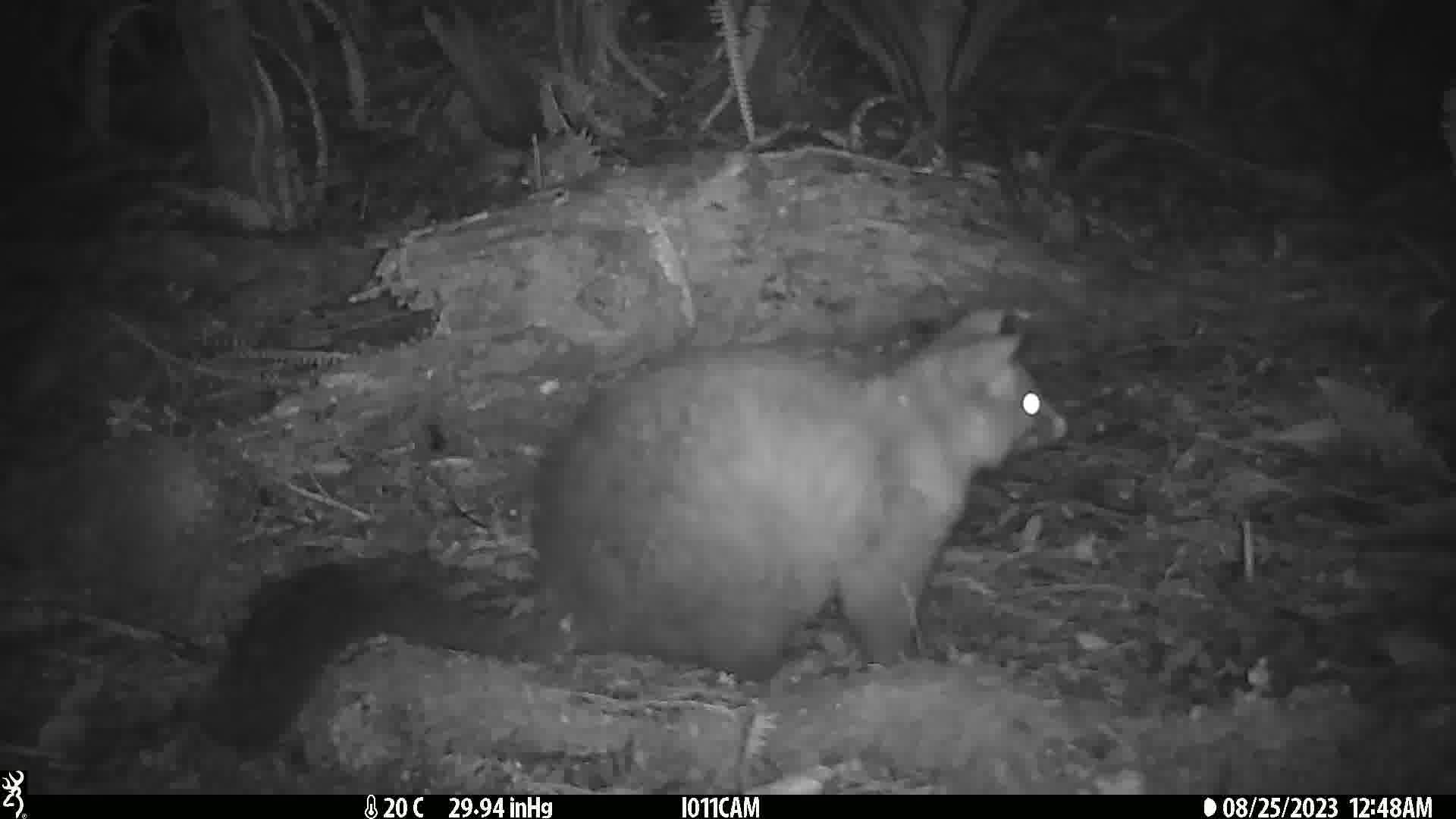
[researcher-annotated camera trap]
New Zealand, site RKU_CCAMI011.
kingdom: Animalia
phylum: Chordata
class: Mammalia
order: Diprotodontia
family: Phalangeridae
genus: Trichosurus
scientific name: Trichosurus vulpecula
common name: common brushtail possum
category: possum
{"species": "possum (common brushtail possum) (Trichosurus vulpecula)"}